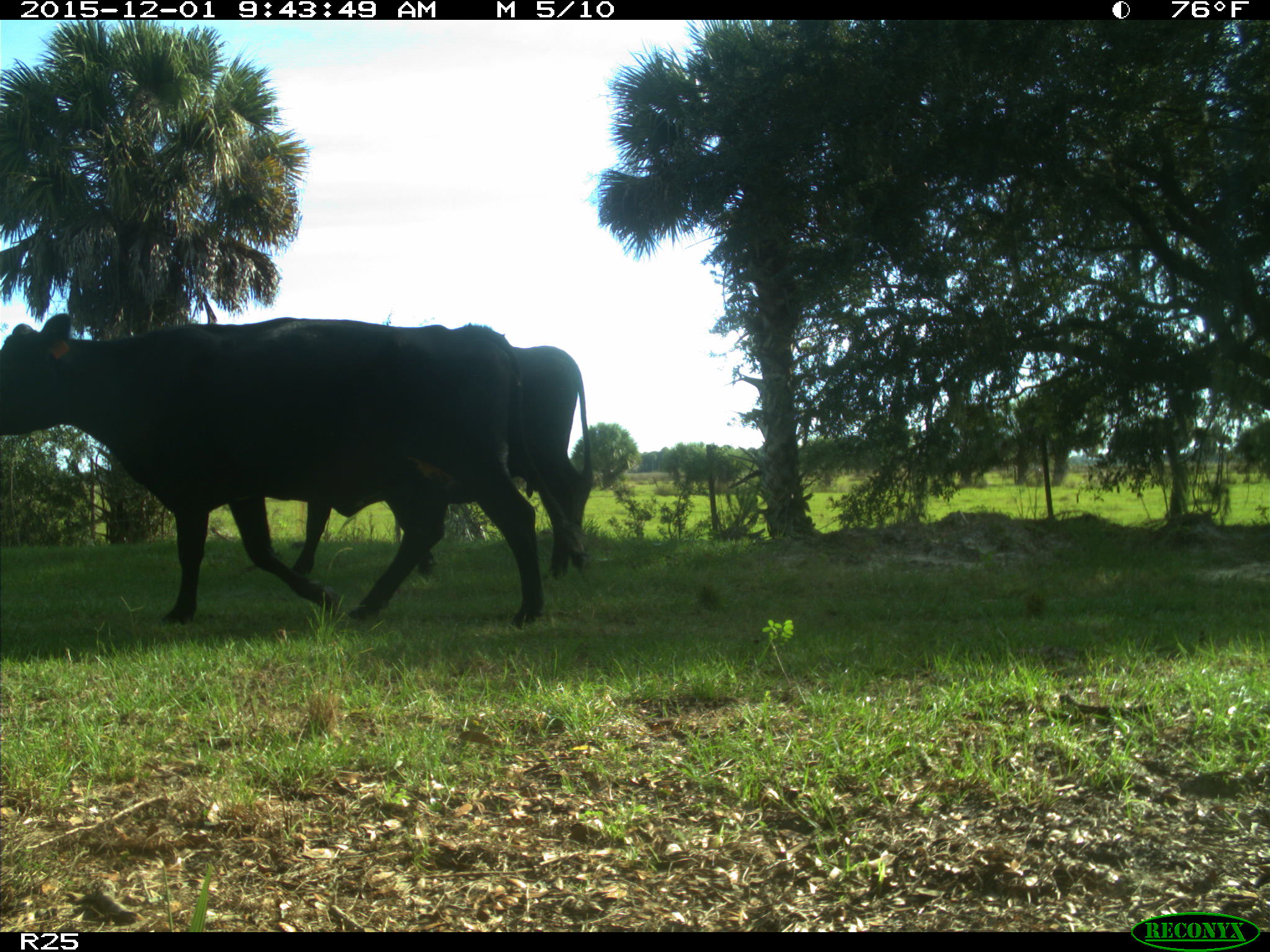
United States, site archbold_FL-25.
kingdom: Animalia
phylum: Chordata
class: Mammalia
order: Artiodactyla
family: Bovidae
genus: Bos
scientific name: Bos taurus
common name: domestic cow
Bos taurus (domestic cow).